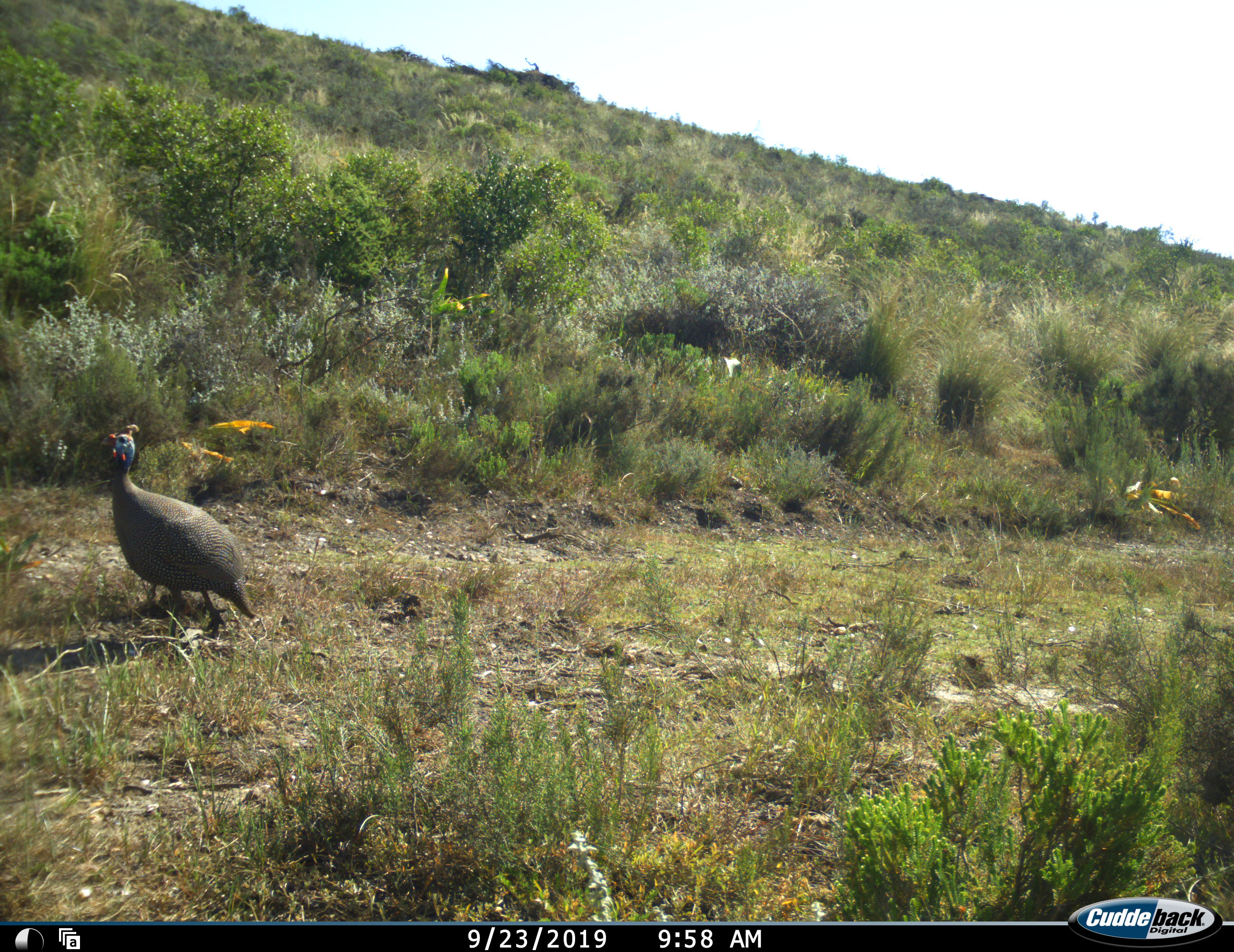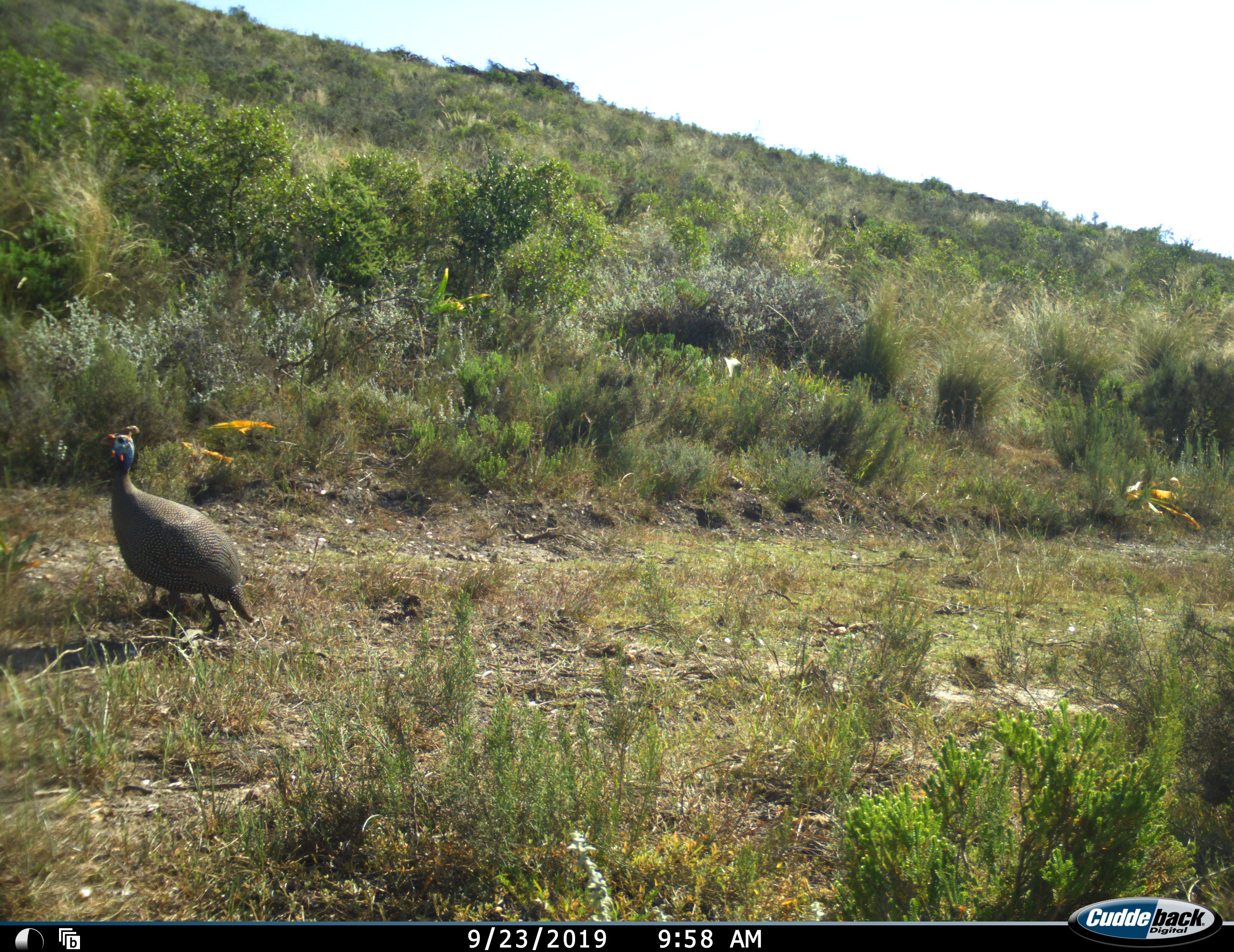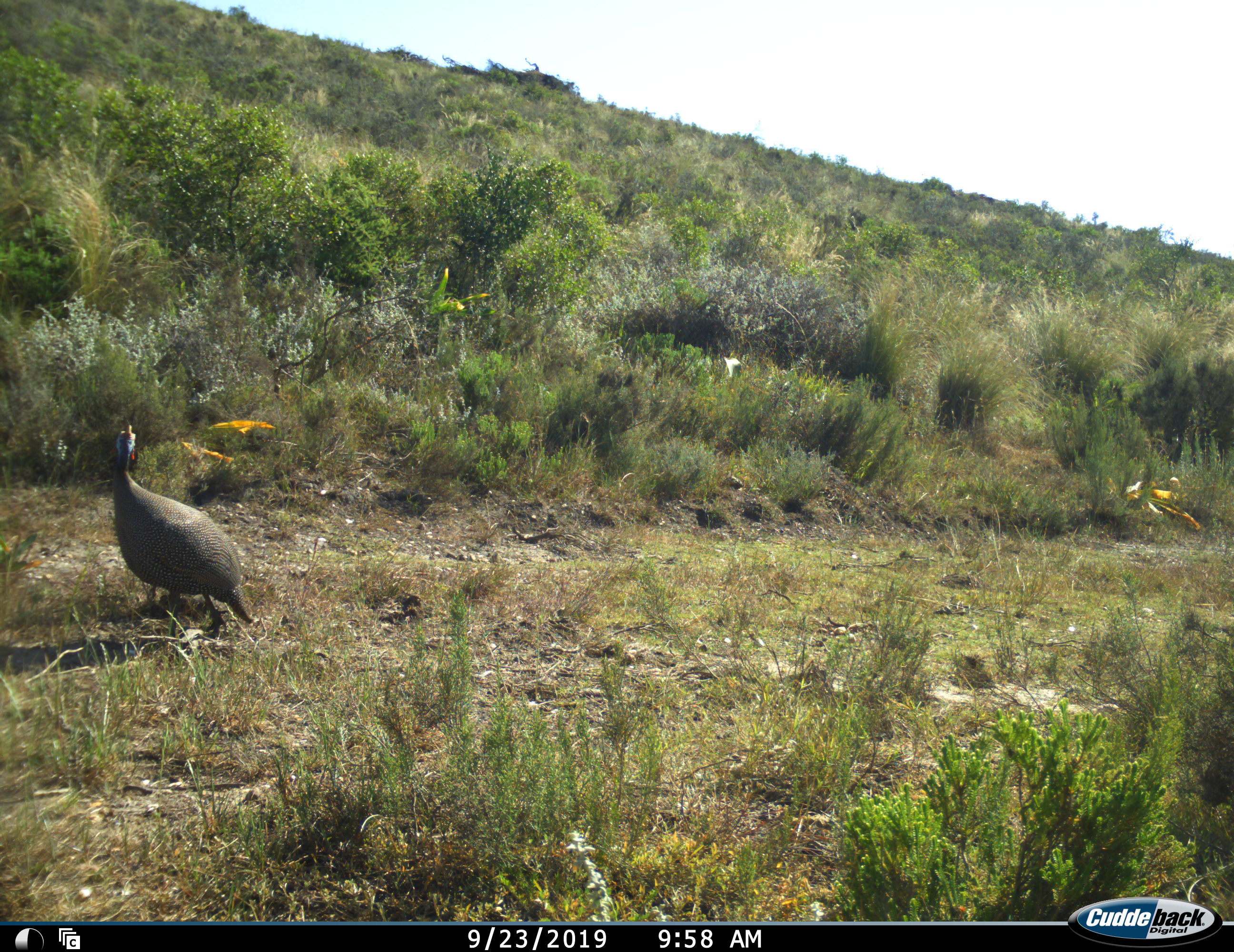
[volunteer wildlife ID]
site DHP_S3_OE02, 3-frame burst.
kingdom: Animalia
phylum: Chordata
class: Aves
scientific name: Aves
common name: bird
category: birdother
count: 1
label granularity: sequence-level